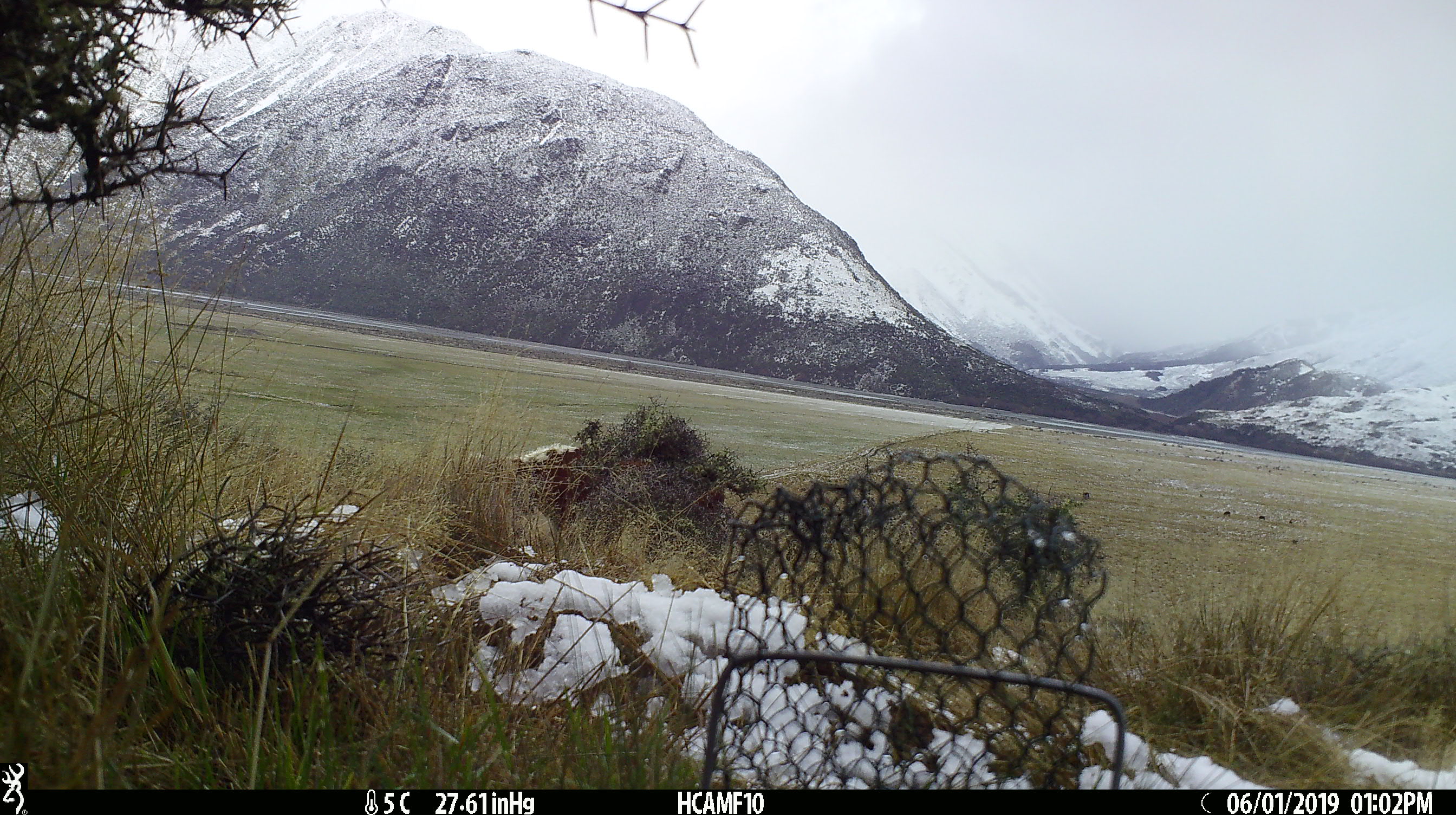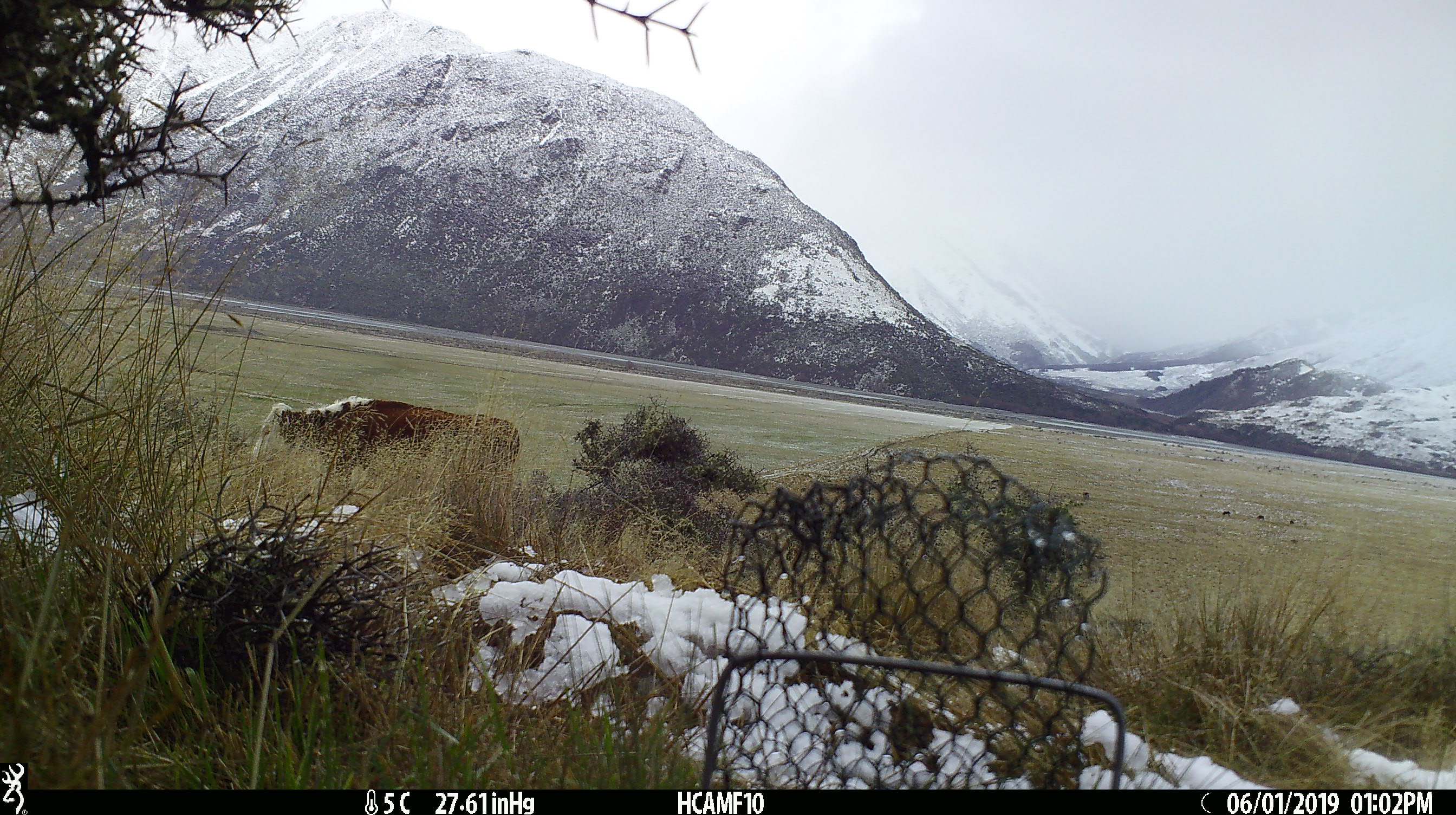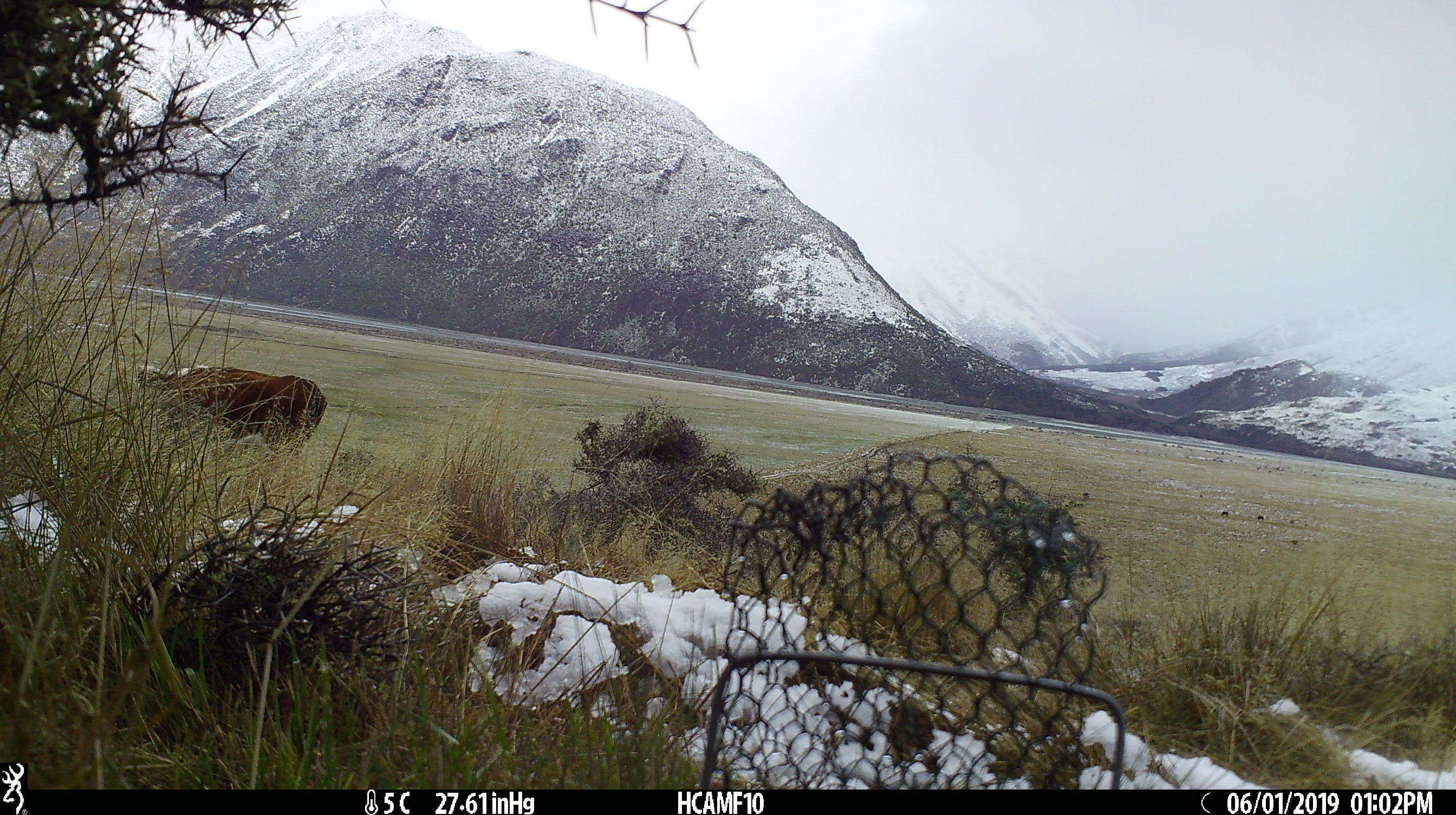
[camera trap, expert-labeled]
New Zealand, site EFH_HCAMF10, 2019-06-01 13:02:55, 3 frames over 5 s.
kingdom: Animalia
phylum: Chordata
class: Mammalia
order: Artiodactyla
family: Bovidae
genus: Bos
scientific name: Bos taurus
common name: domestic cow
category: cow